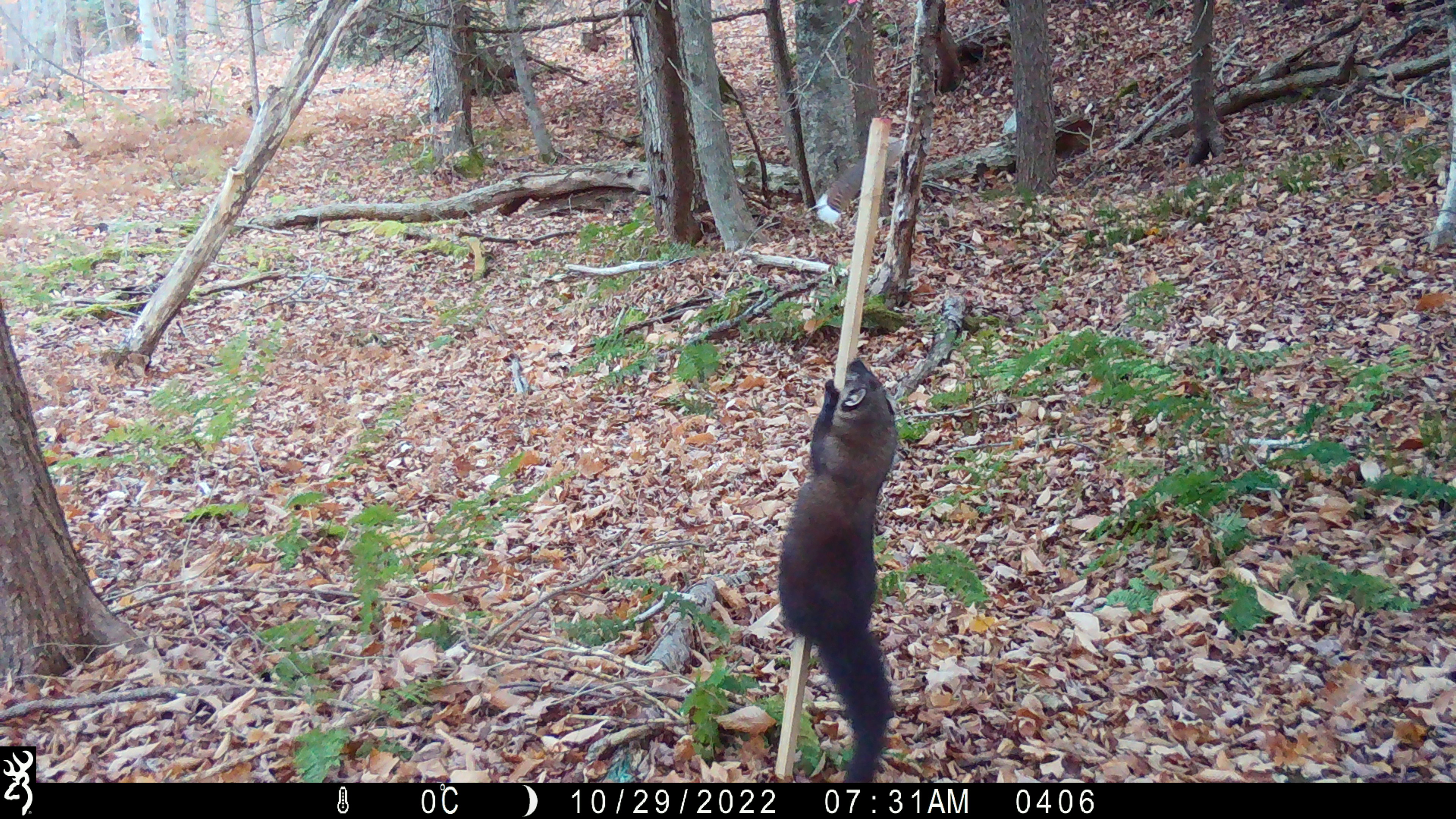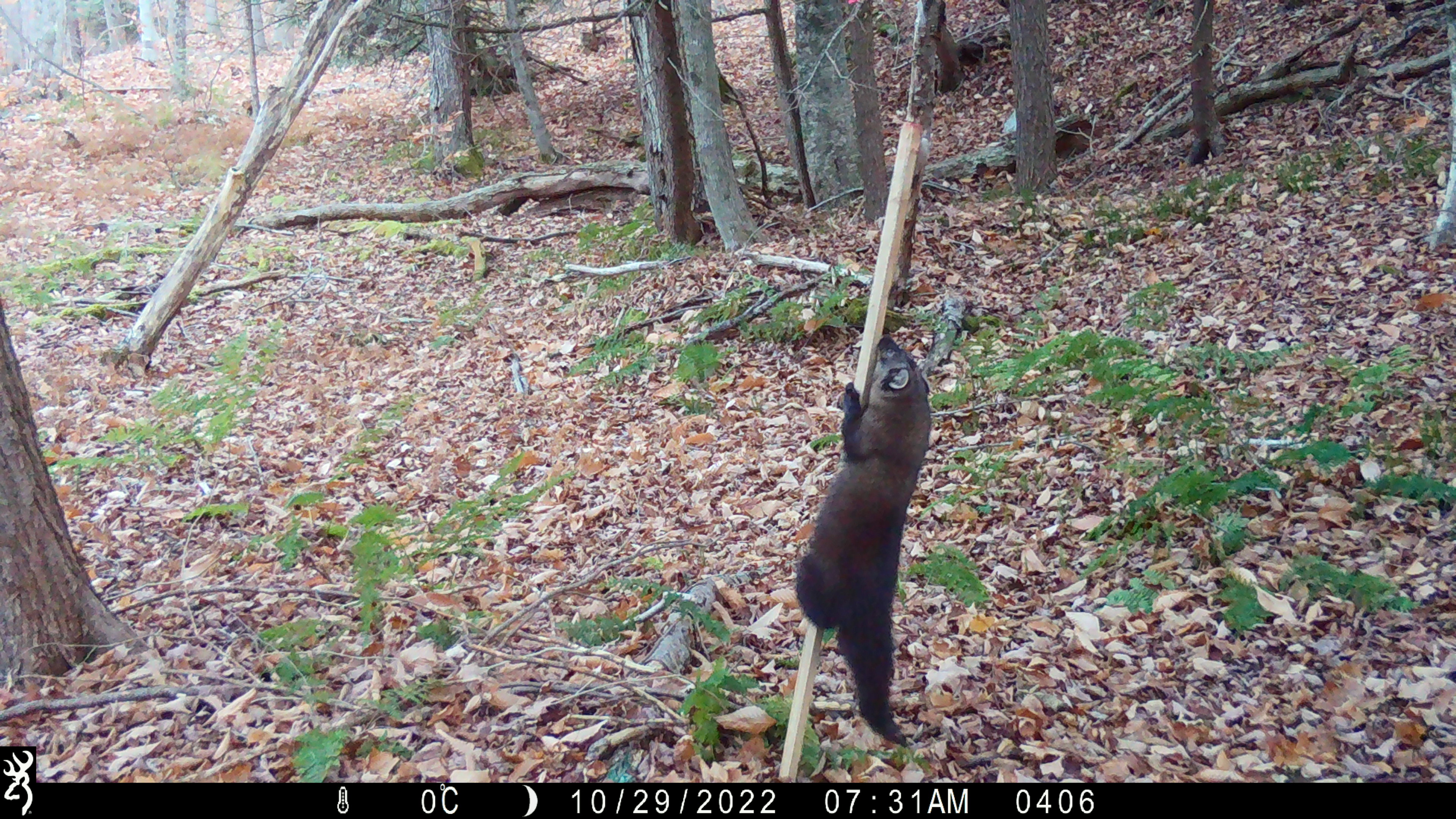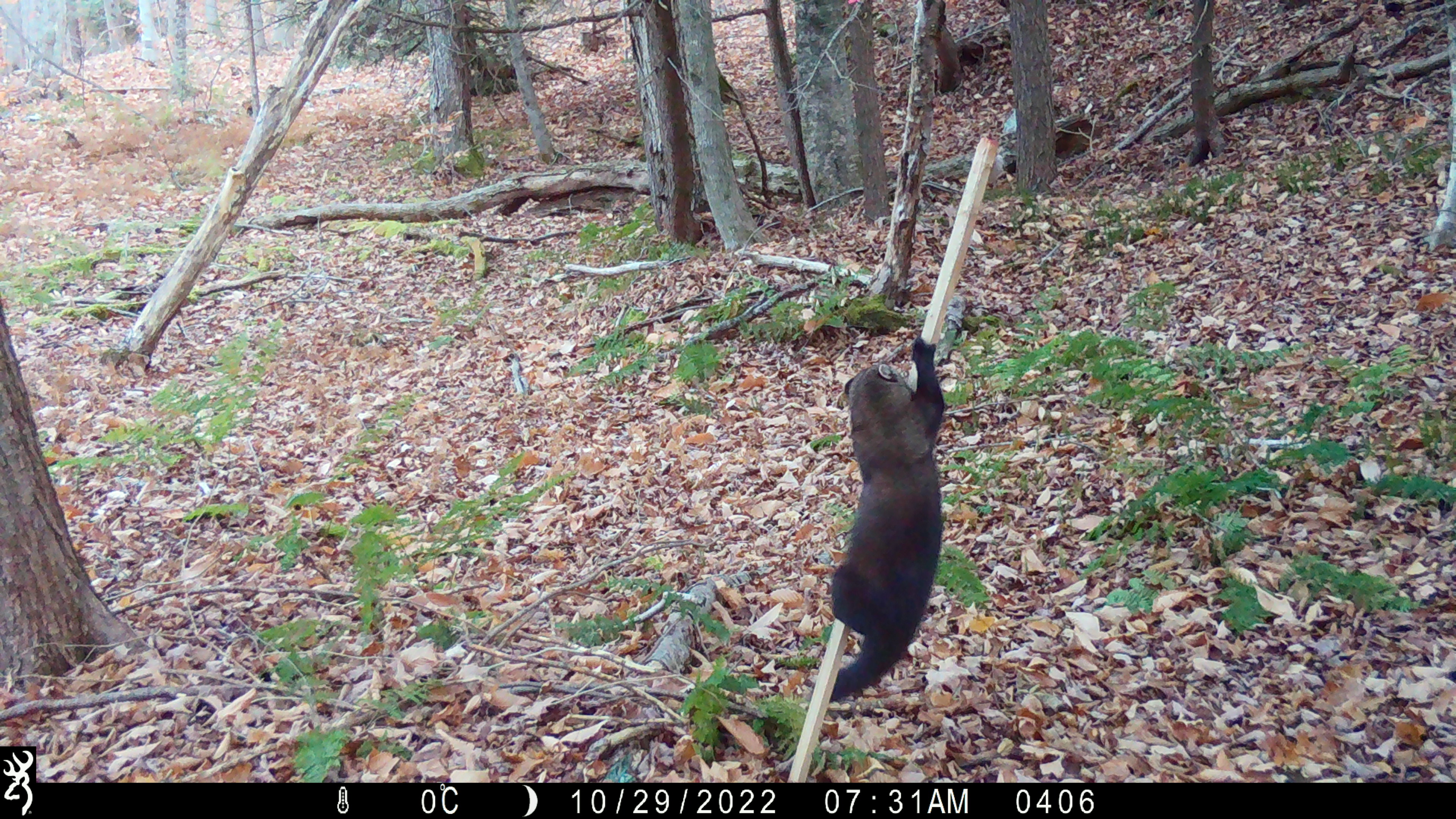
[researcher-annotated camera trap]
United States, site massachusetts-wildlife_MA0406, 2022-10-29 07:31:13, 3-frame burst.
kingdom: Animalia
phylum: Chordata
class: Mammalia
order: Carnivora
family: Mustelidae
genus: Pekania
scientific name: Pekania pennanti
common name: fisher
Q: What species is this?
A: Fisher (Pekania pennanti).